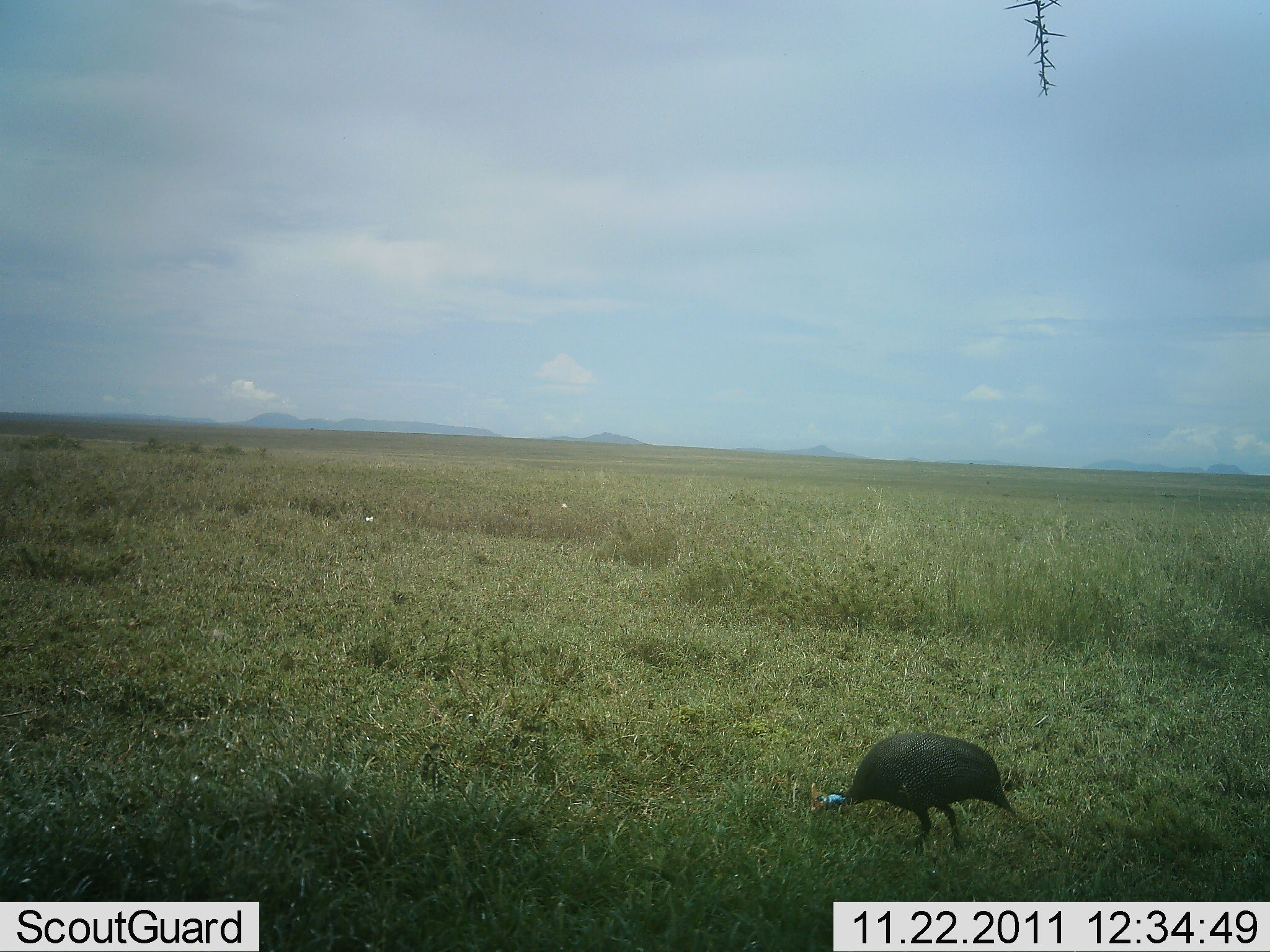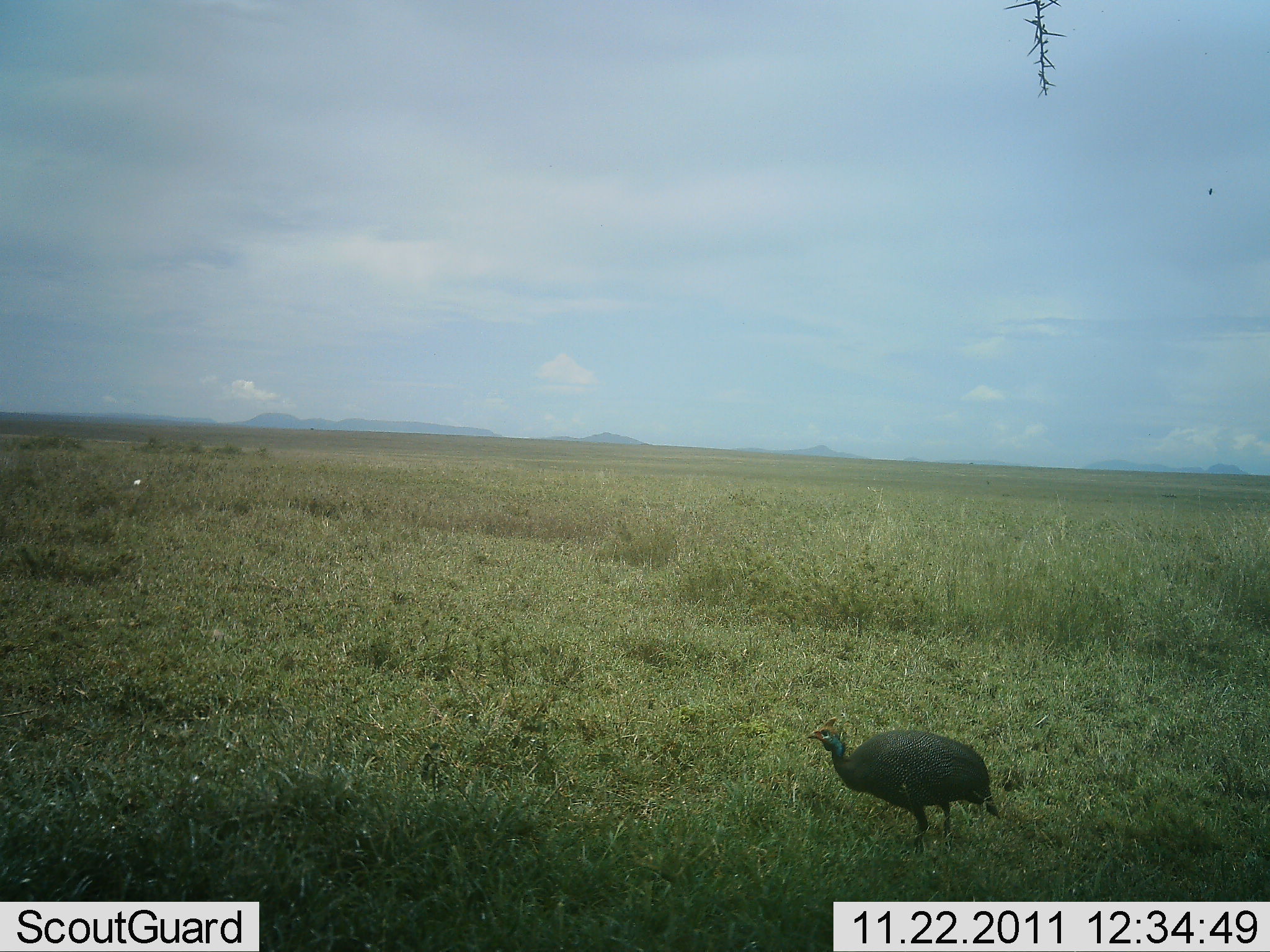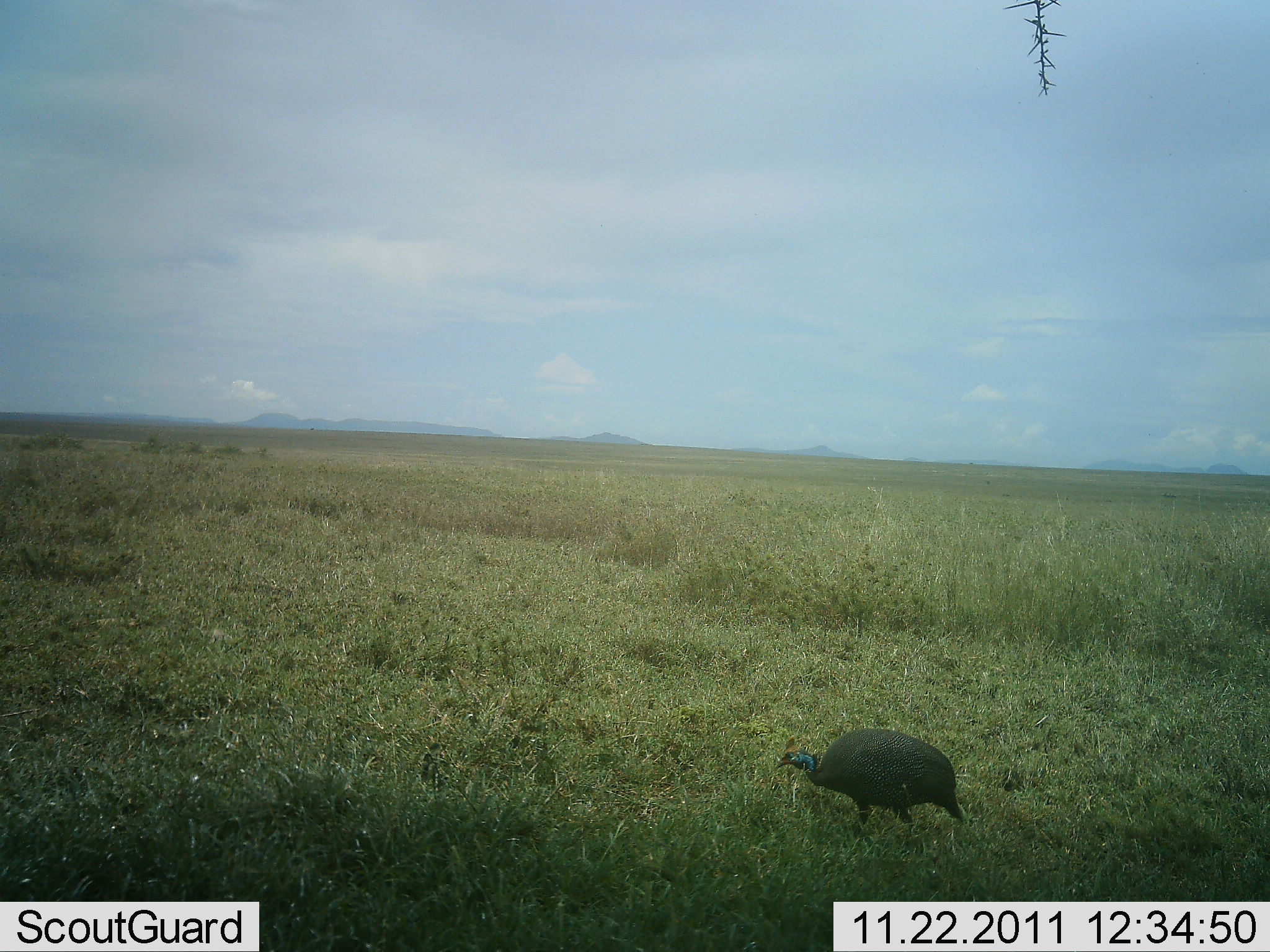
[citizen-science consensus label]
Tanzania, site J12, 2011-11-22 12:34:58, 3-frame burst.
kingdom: Animalia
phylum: Chordata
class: Aves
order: Galliformes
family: Numididae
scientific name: Numididae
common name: guinea fowl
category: guineafowl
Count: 1.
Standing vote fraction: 31%.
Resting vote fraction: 0%.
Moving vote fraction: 46%.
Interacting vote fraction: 0%.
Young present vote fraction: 0%.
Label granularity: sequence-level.